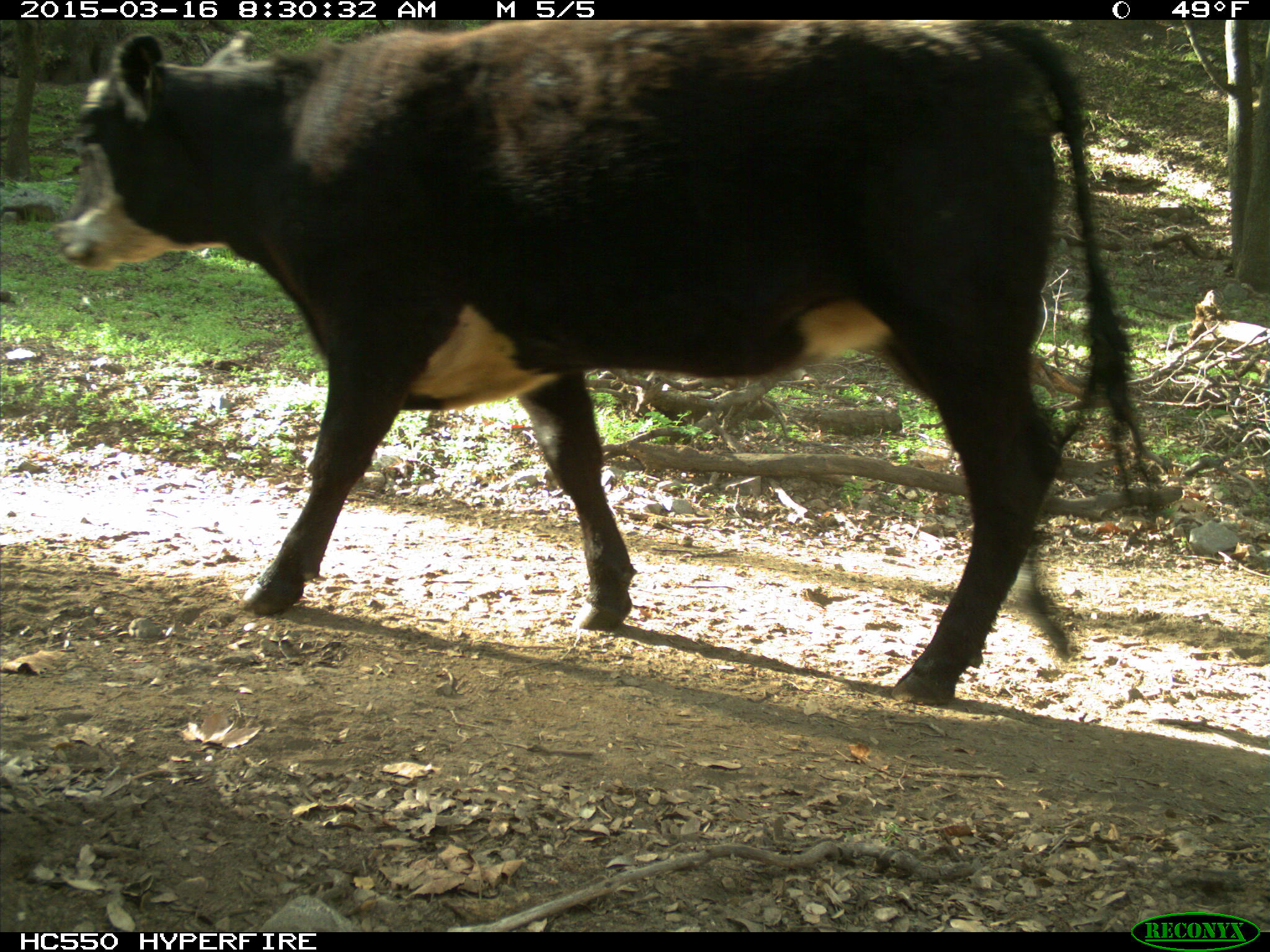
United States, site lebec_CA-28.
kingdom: Animalia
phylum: Chordata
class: Mammalia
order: Artiodactyla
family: Bovidae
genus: Bos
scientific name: Bos taurus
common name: domestic cow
Bos taurus (domestic cow).